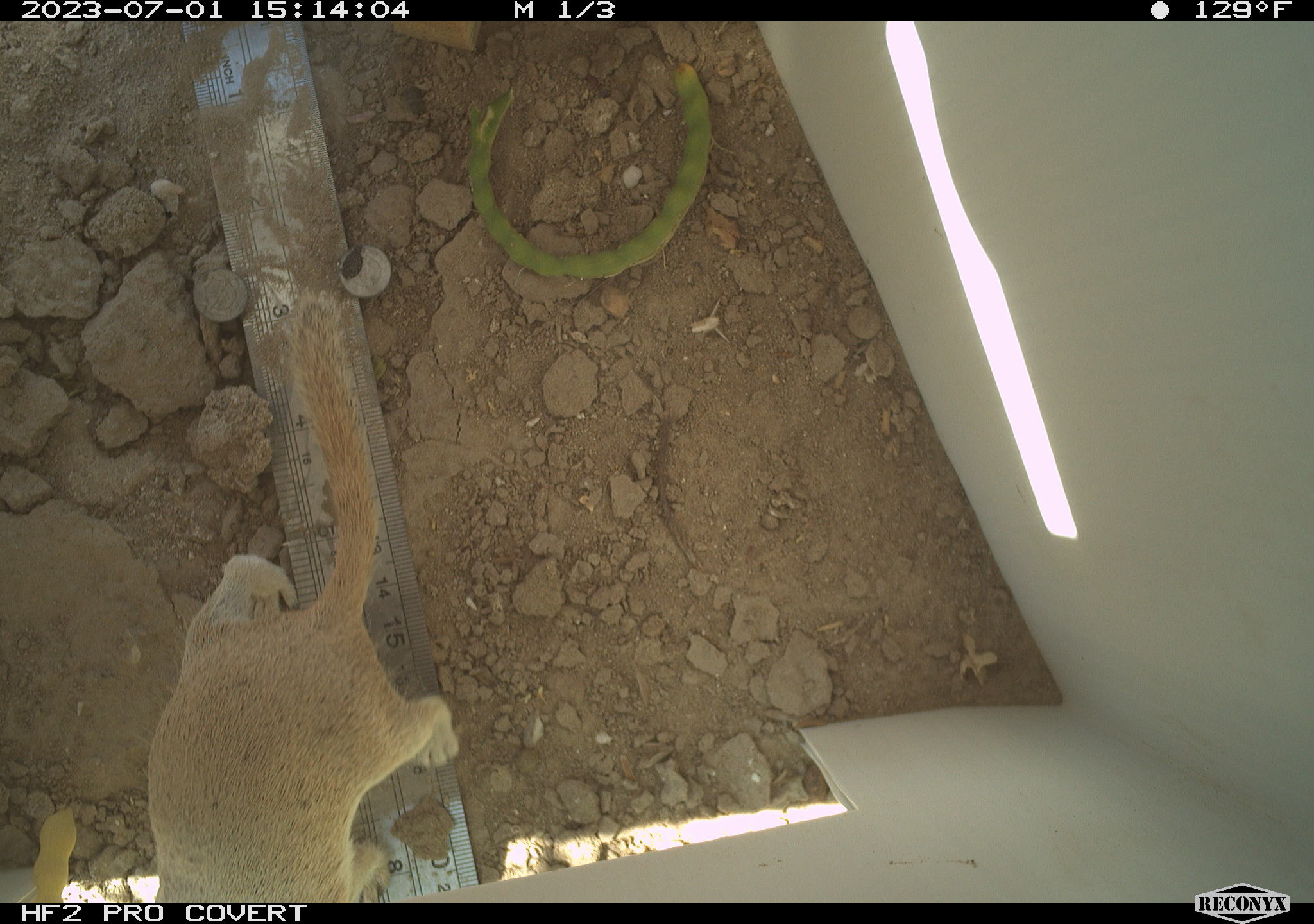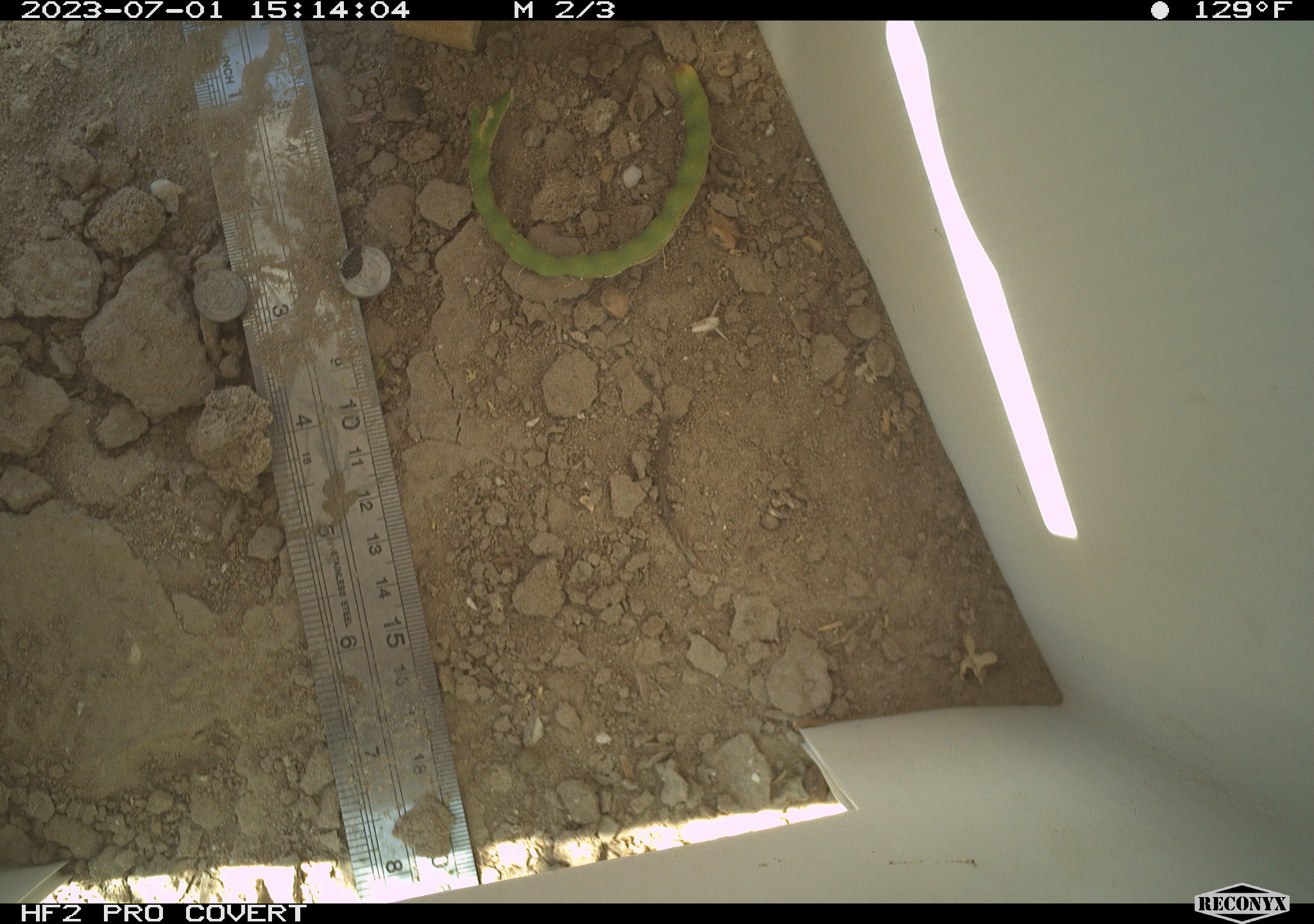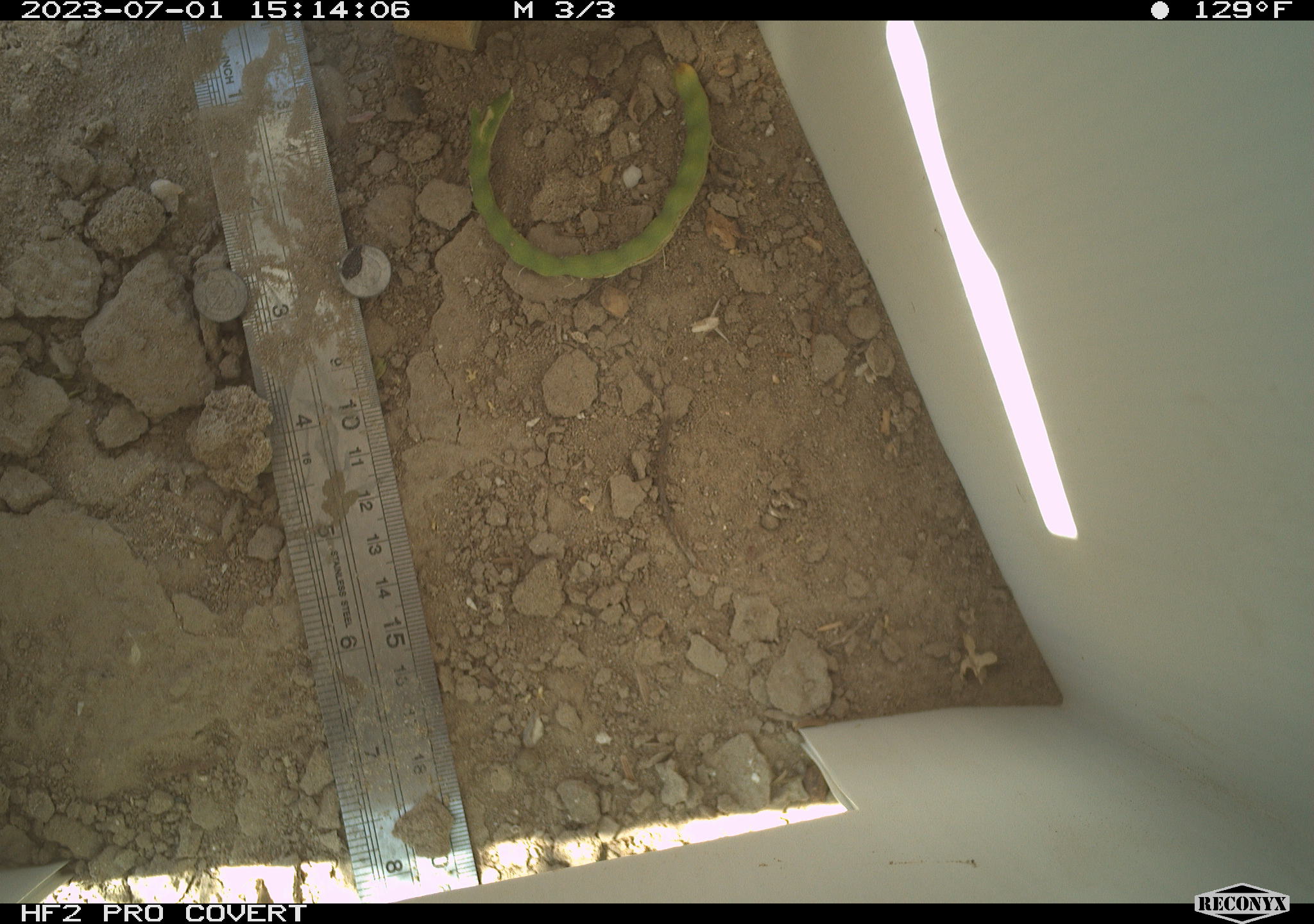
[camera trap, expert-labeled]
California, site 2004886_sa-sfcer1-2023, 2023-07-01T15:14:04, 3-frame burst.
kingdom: Animalia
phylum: Chordata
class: Mammalia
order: Rodentia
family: Sciuridae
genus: Xerospermophilus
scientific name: Xerospermophilus tereticaudus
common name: round-tailed ground squirrel